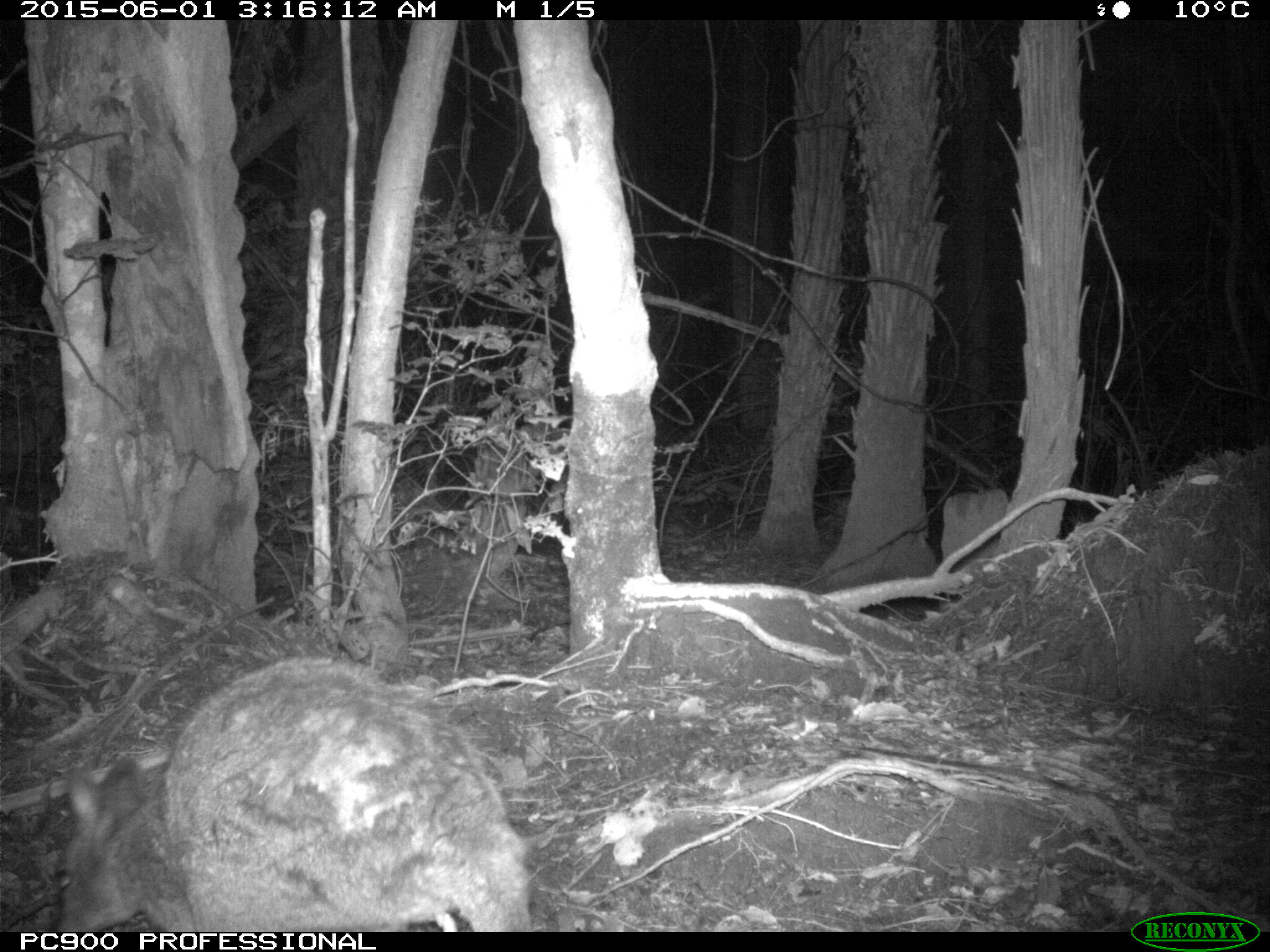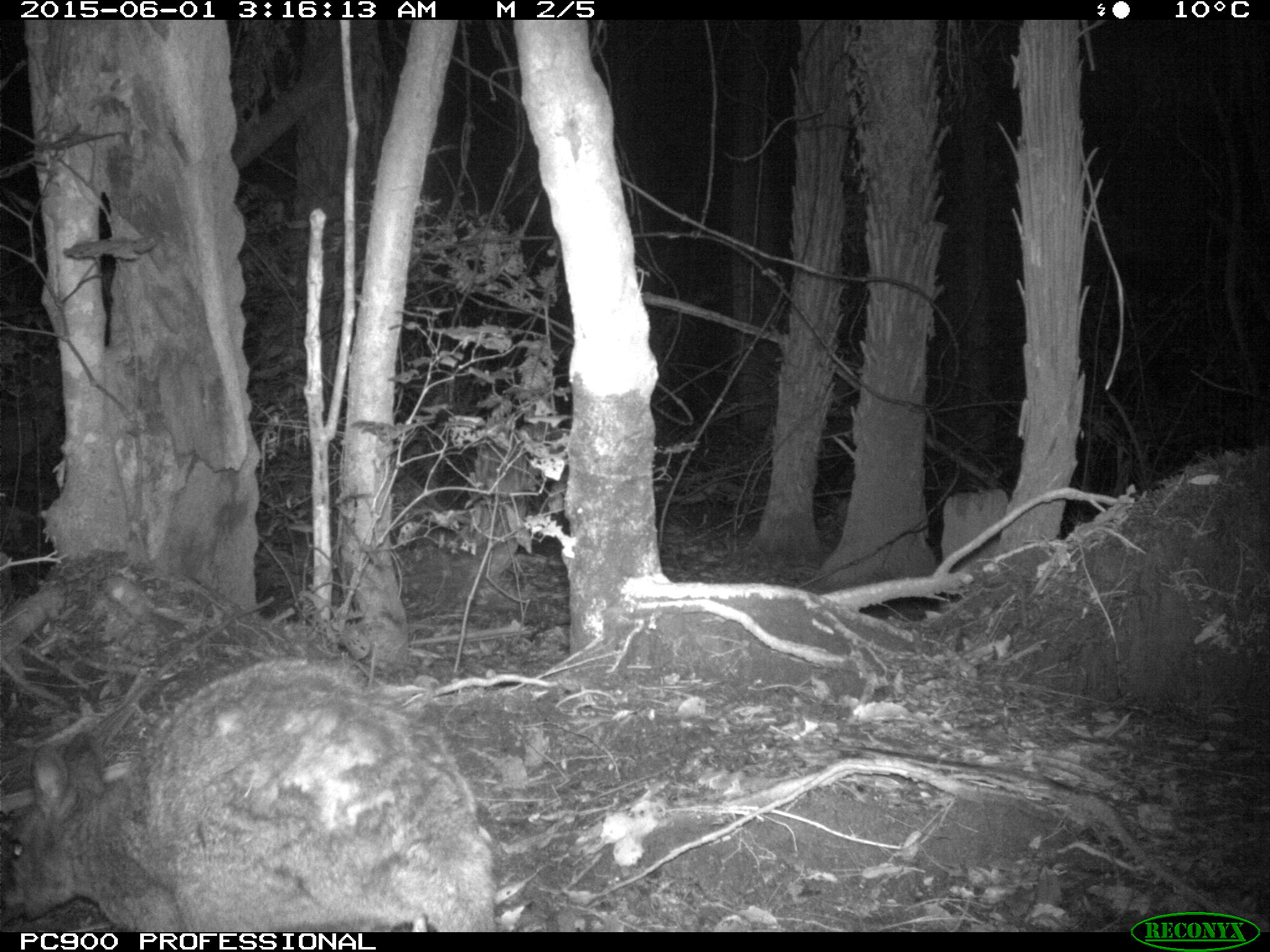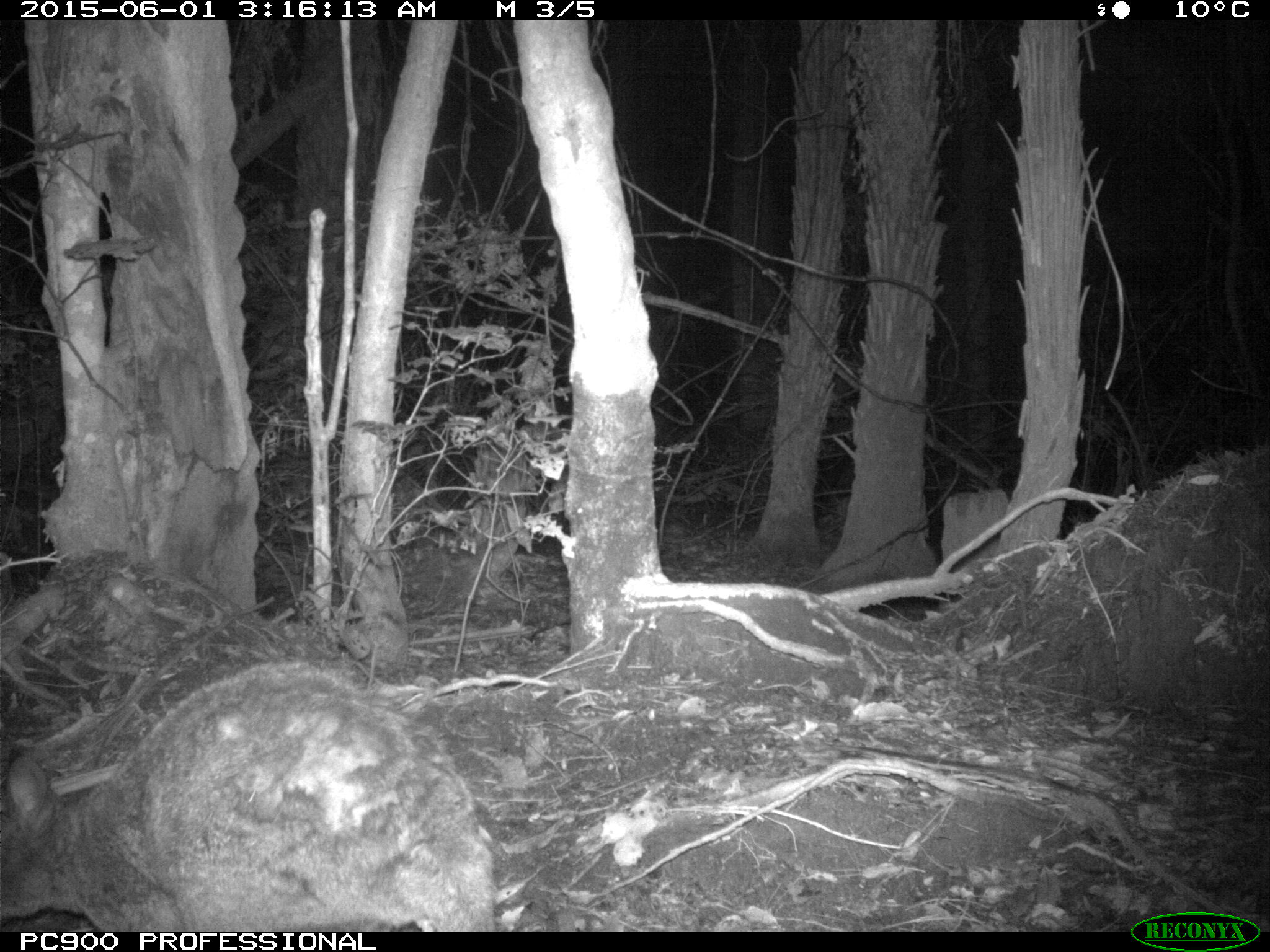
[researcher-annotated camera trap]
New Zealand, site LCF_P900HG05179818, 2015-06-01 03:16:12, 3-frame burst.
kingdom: Animalia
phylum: Chordata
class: Mammalia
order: Diprotodontia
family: Macropodidae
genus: Notamacropus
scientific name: Notamacropus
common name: wallaby